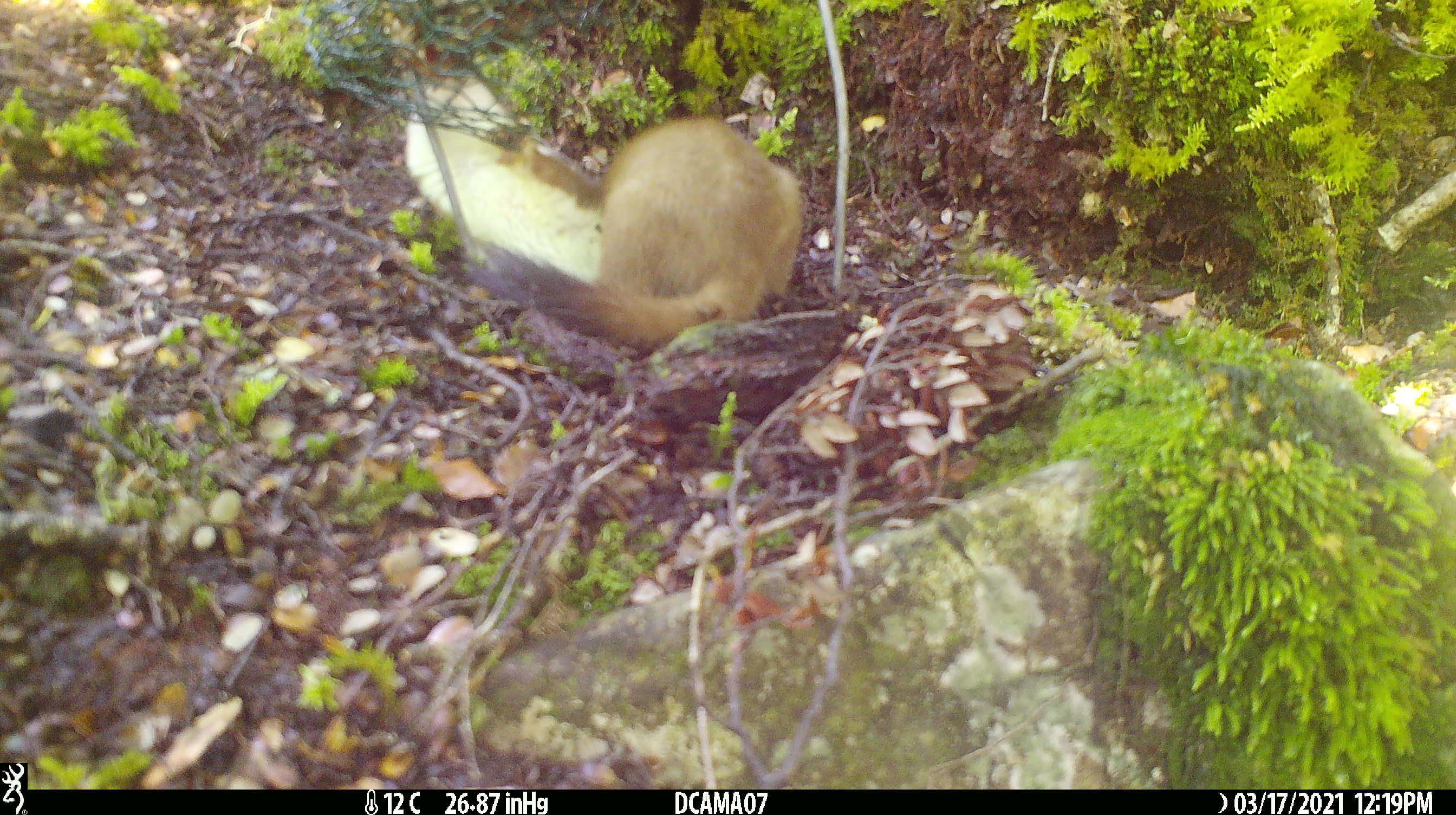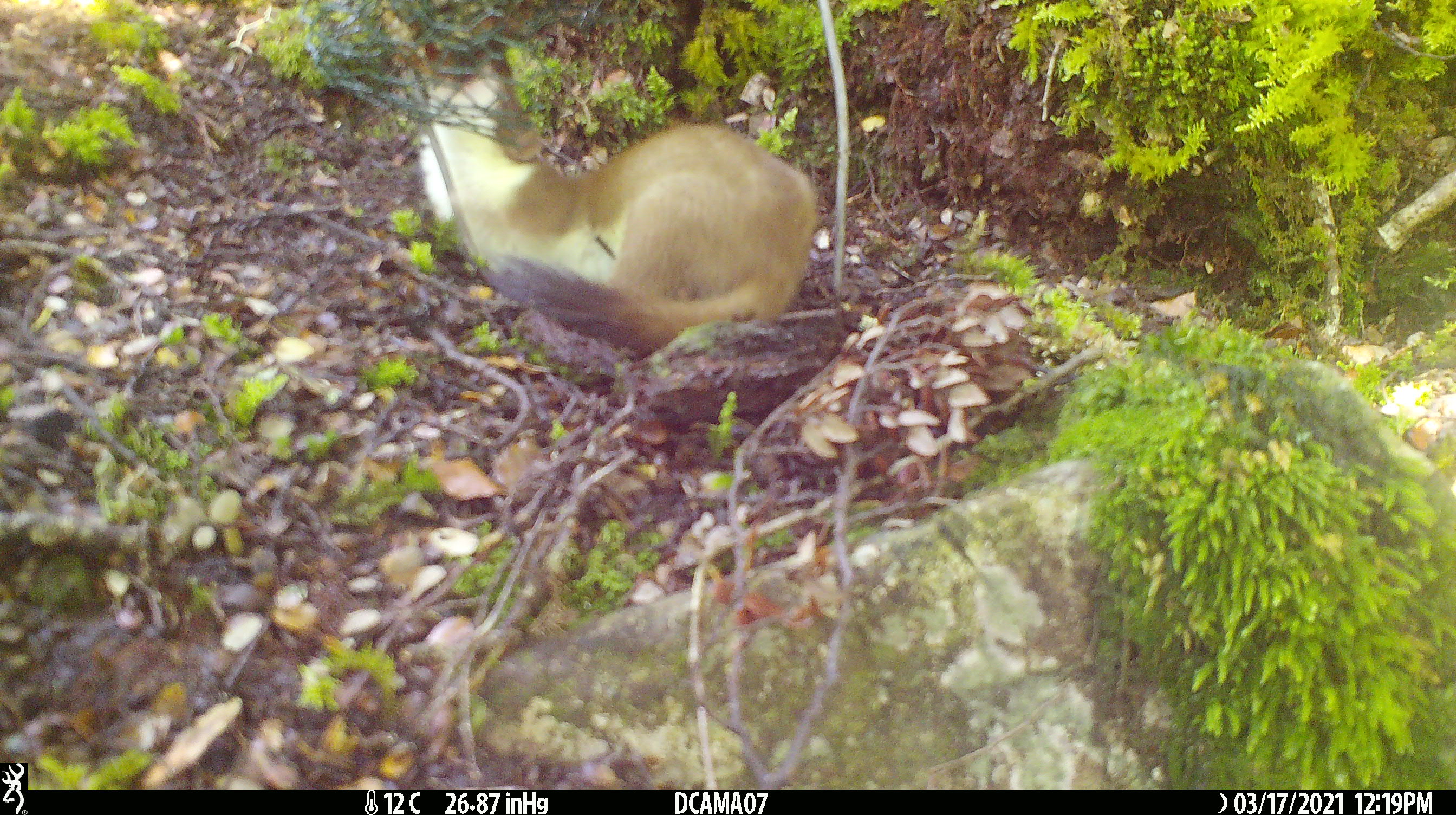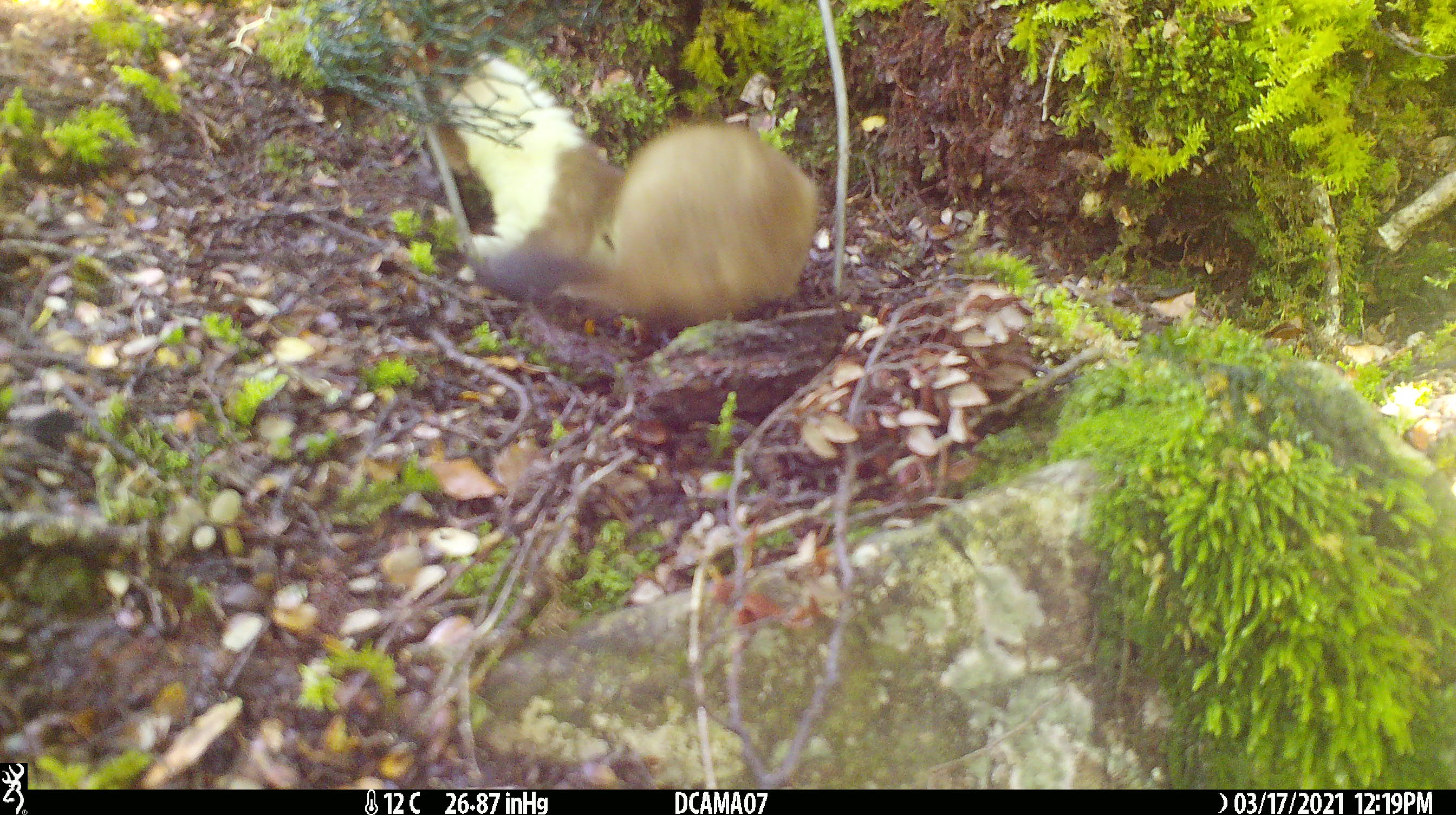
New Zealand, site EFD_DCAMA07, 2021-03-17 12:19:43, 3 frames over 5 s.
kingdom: Animalia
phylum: Chordata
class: Mammalia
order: Carnivora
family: Mustelidae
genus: Mustela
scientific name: Mustela erminea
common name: stoat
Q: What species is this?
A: Stoat (Mustela erminea).